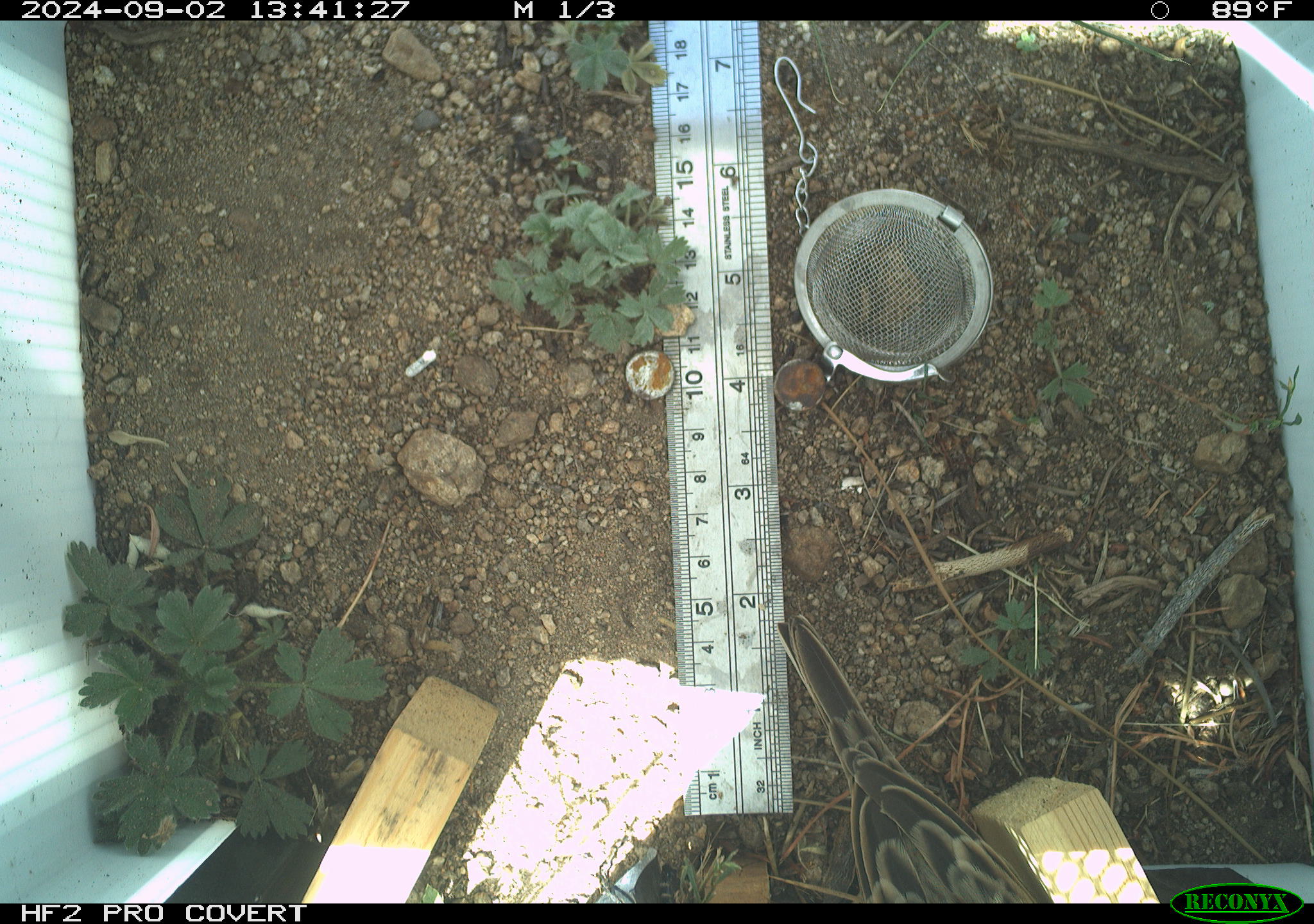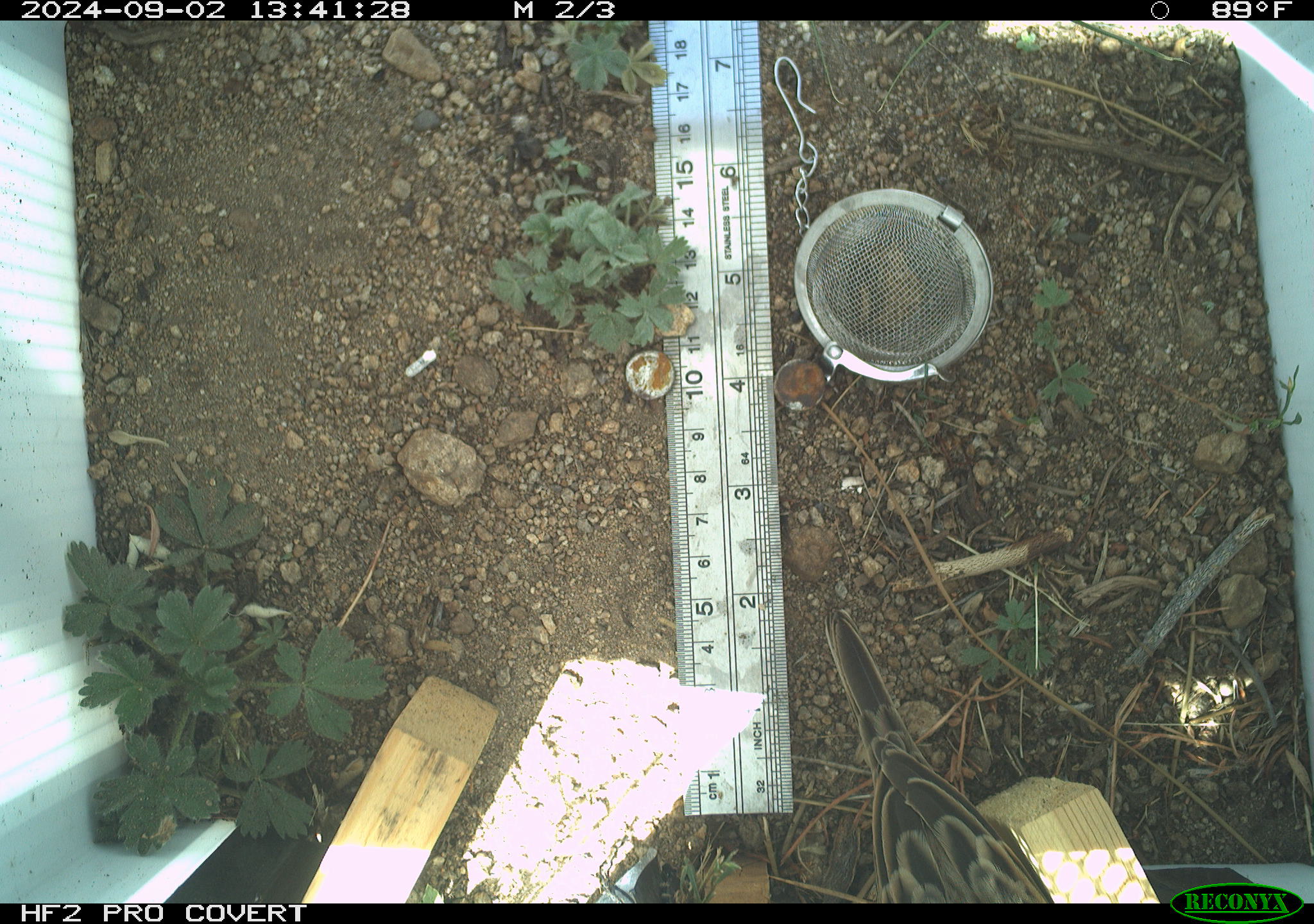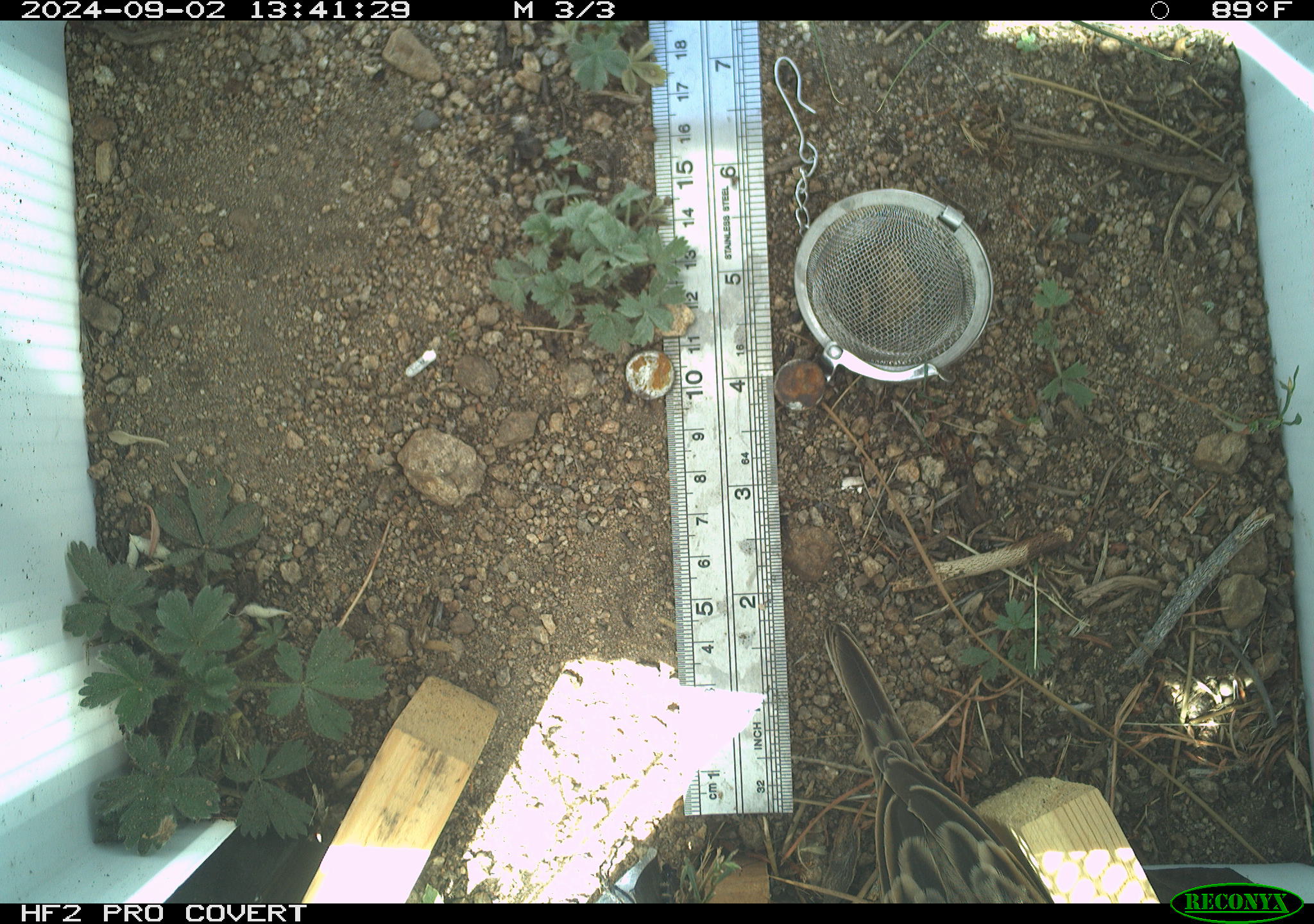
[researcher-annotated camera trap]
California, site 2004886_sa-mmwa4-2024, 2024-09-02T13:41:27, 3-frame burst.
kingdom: Animalia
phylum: Chordata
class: Aves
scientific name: Aves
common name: bird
Bird (Aves).